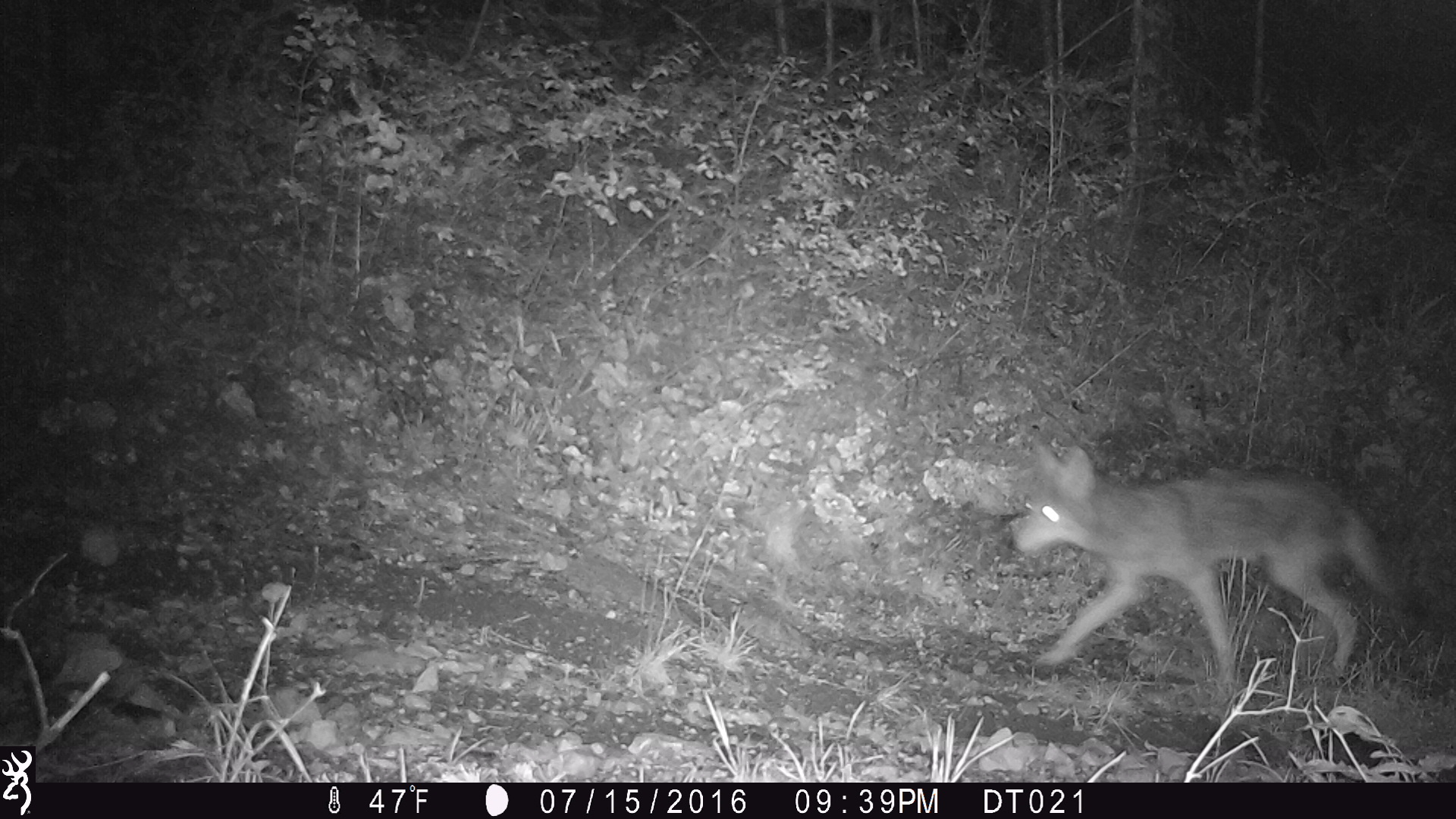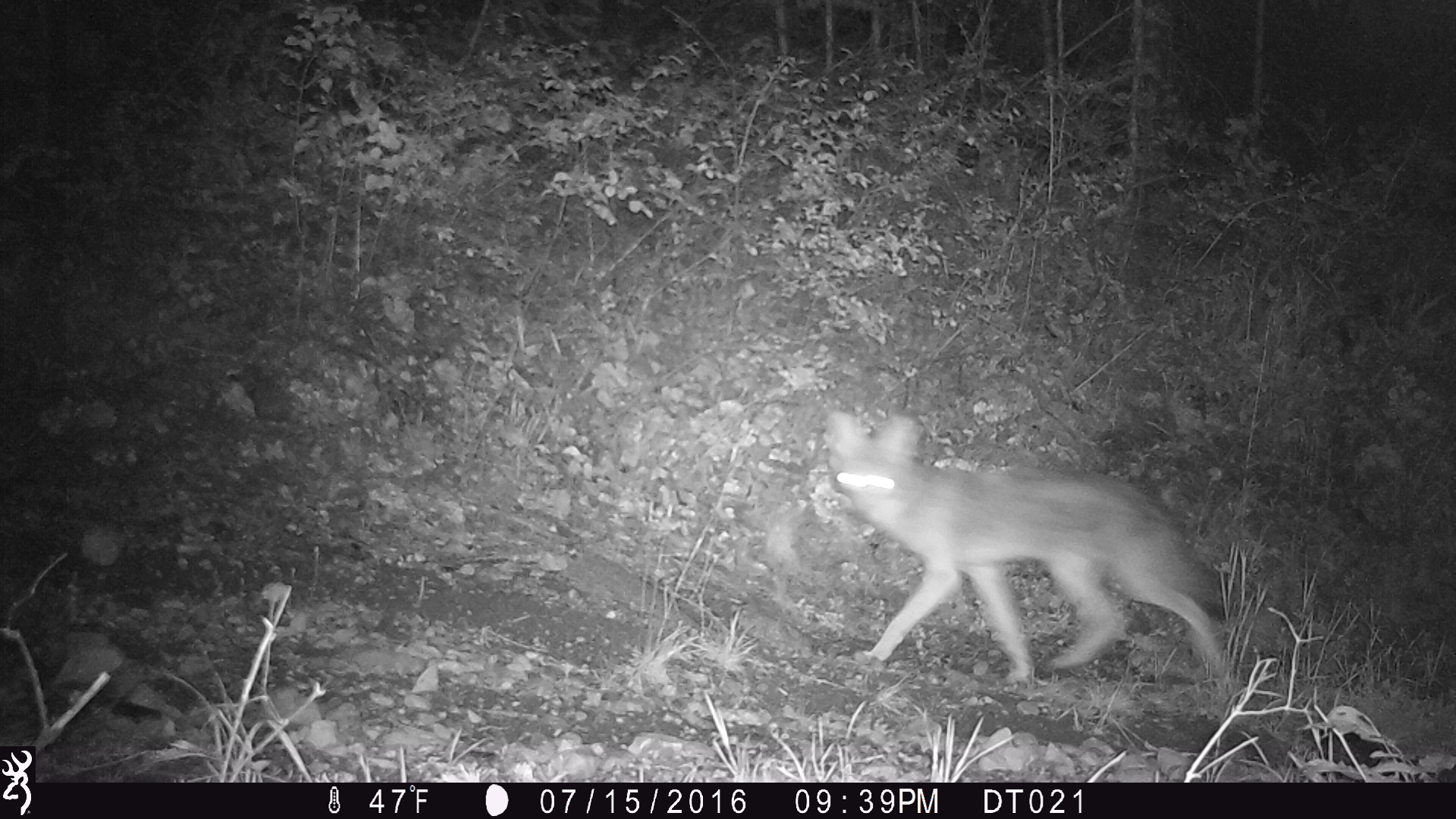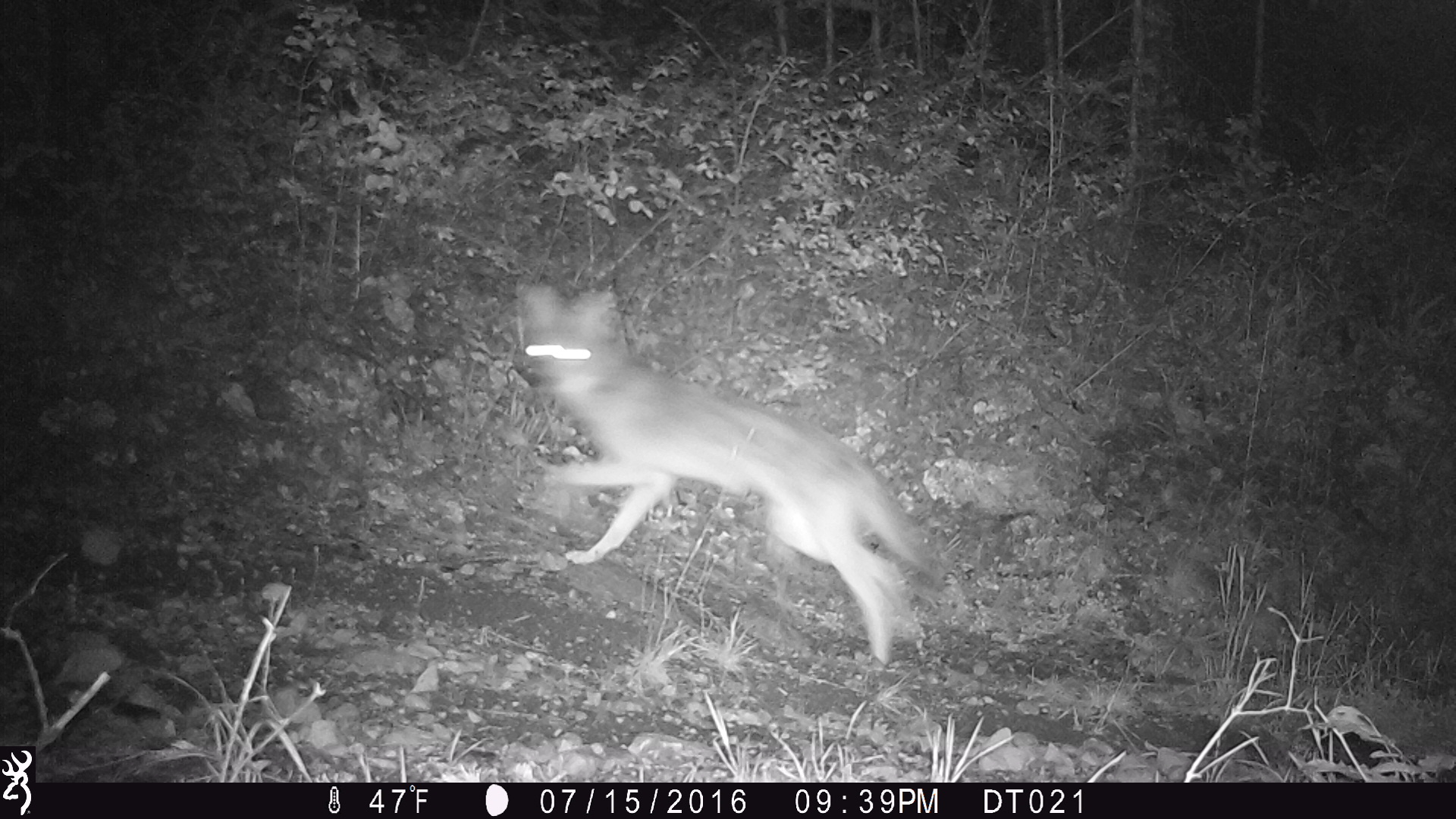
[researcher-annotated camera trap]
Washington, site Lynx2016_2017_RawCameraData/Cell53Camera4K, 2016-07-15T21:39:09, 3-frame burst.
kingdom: Animalia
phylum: Chordata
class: Mammalia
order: Carnivora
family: Canidae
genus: Canis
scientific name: Canis latrans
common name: coyote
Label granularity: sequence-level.